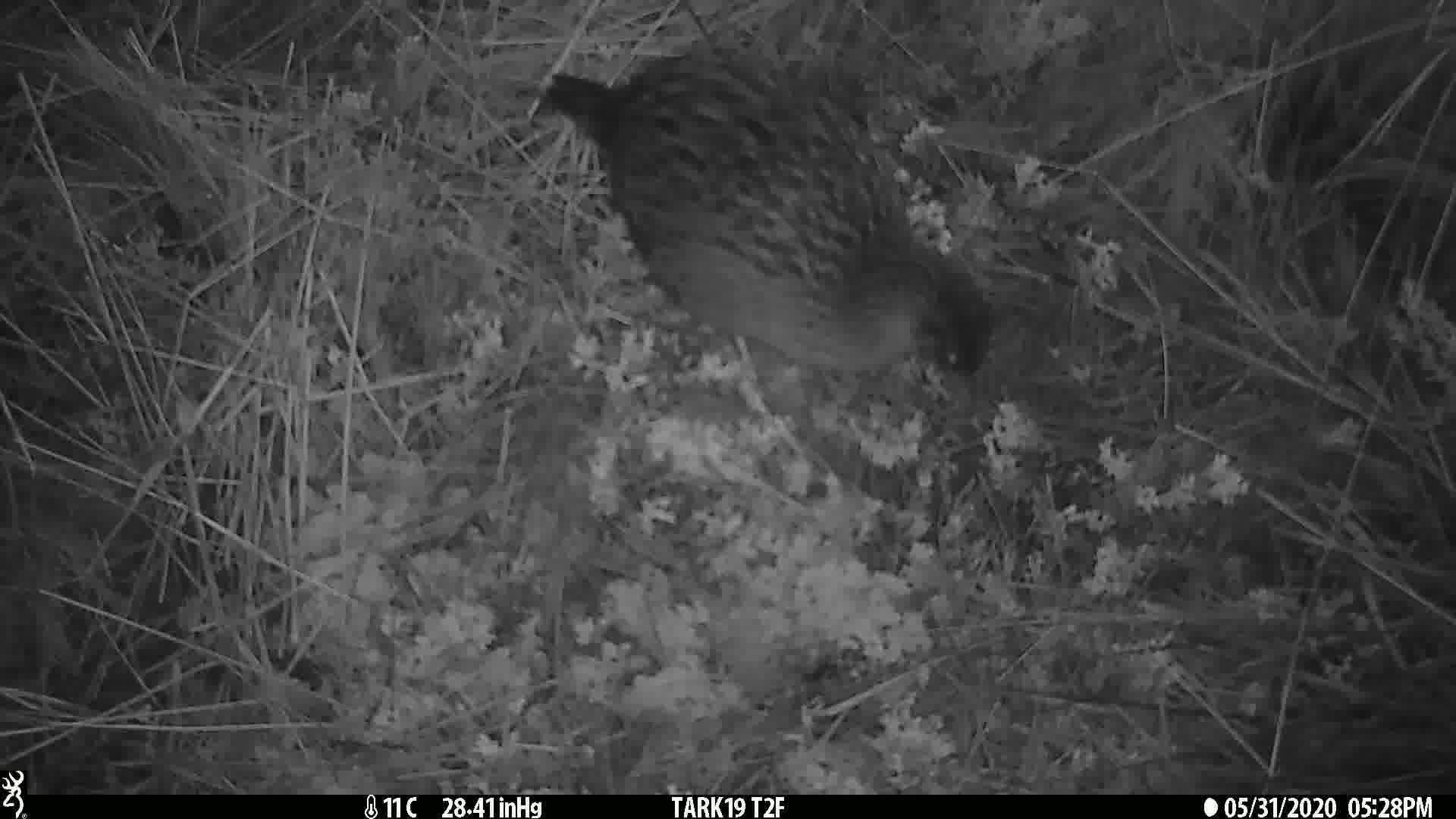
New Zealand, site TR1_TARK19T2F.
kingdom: Animalia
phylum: Chordata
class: Aves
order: Gruiformes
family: Rallidae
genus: Gallirallus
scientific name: Gallirallus australis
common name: weka